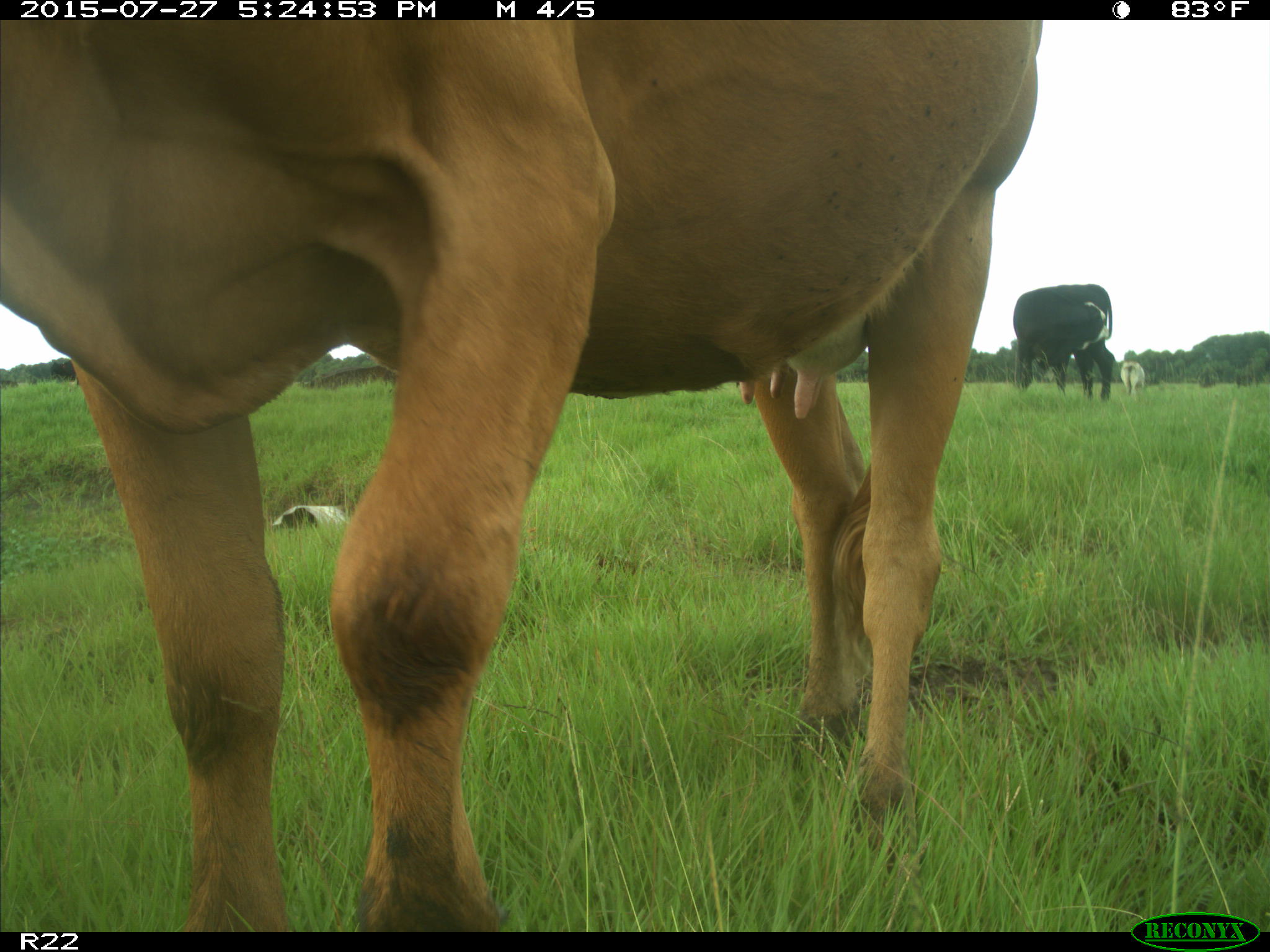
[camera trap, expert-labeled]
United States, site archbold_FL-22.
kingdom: Animalia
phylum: Chordata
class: Mammalia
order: Artiodactyla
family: Bovidae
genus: Bos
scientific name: Bos taurus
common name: domestic cow